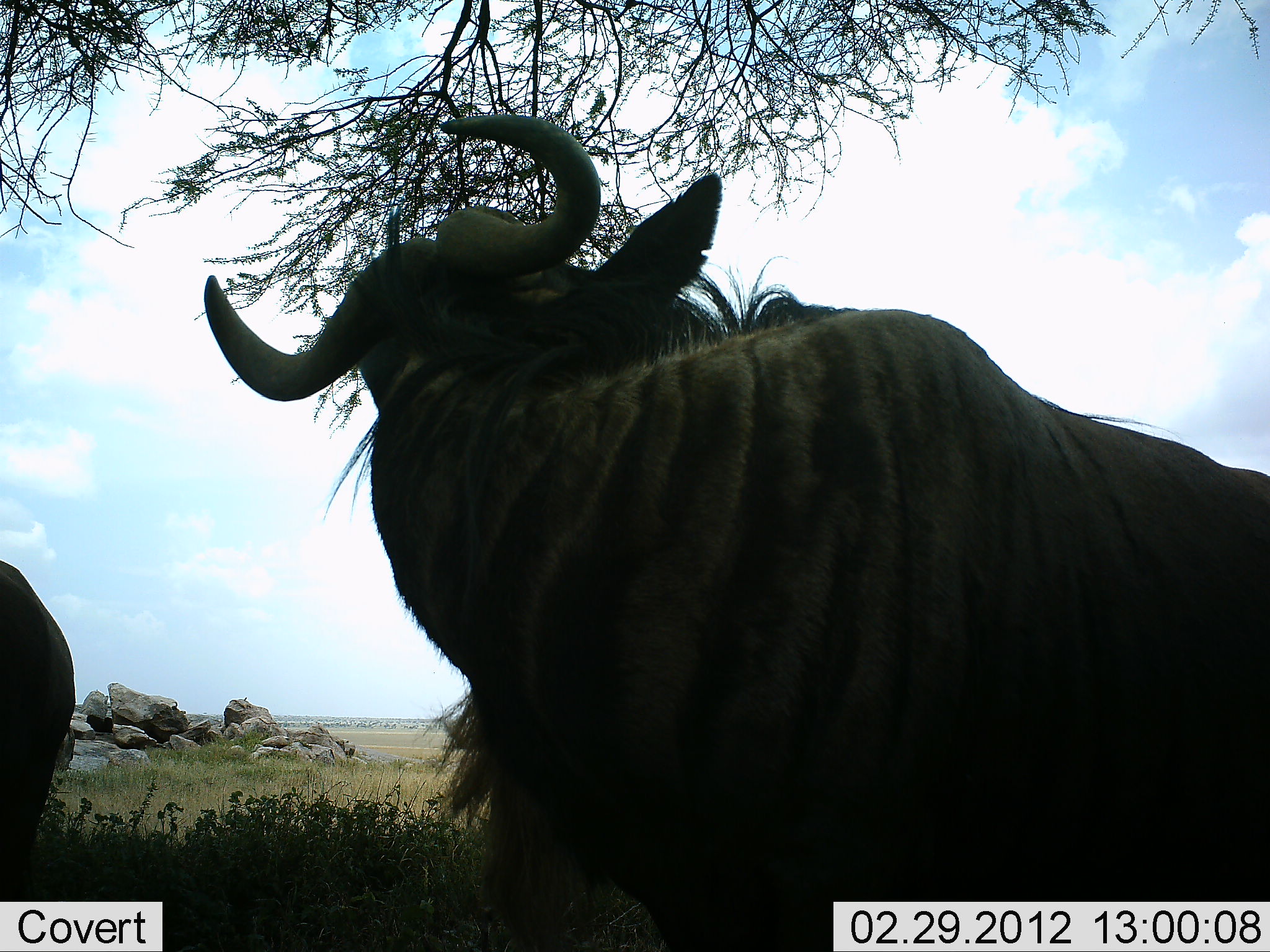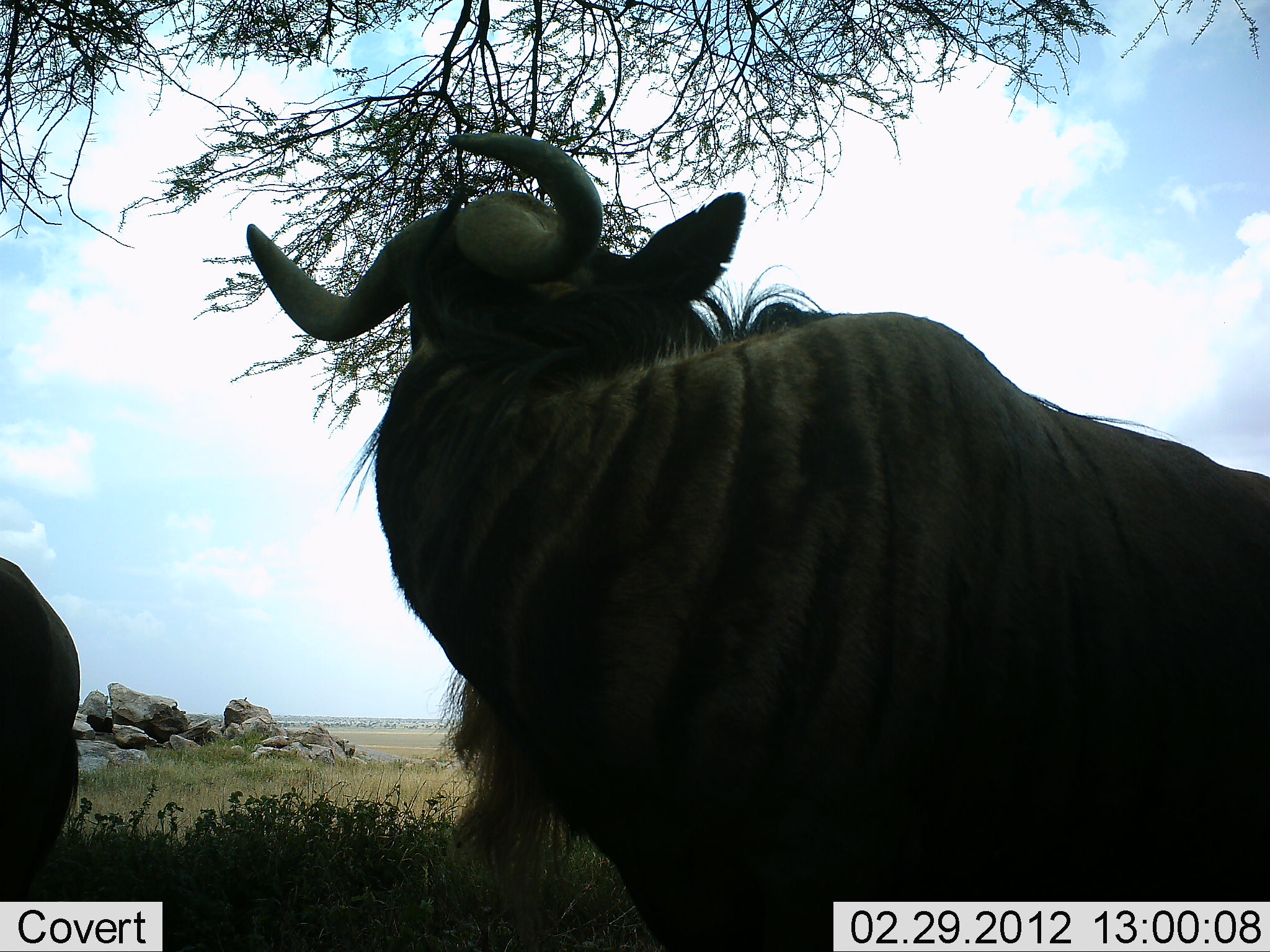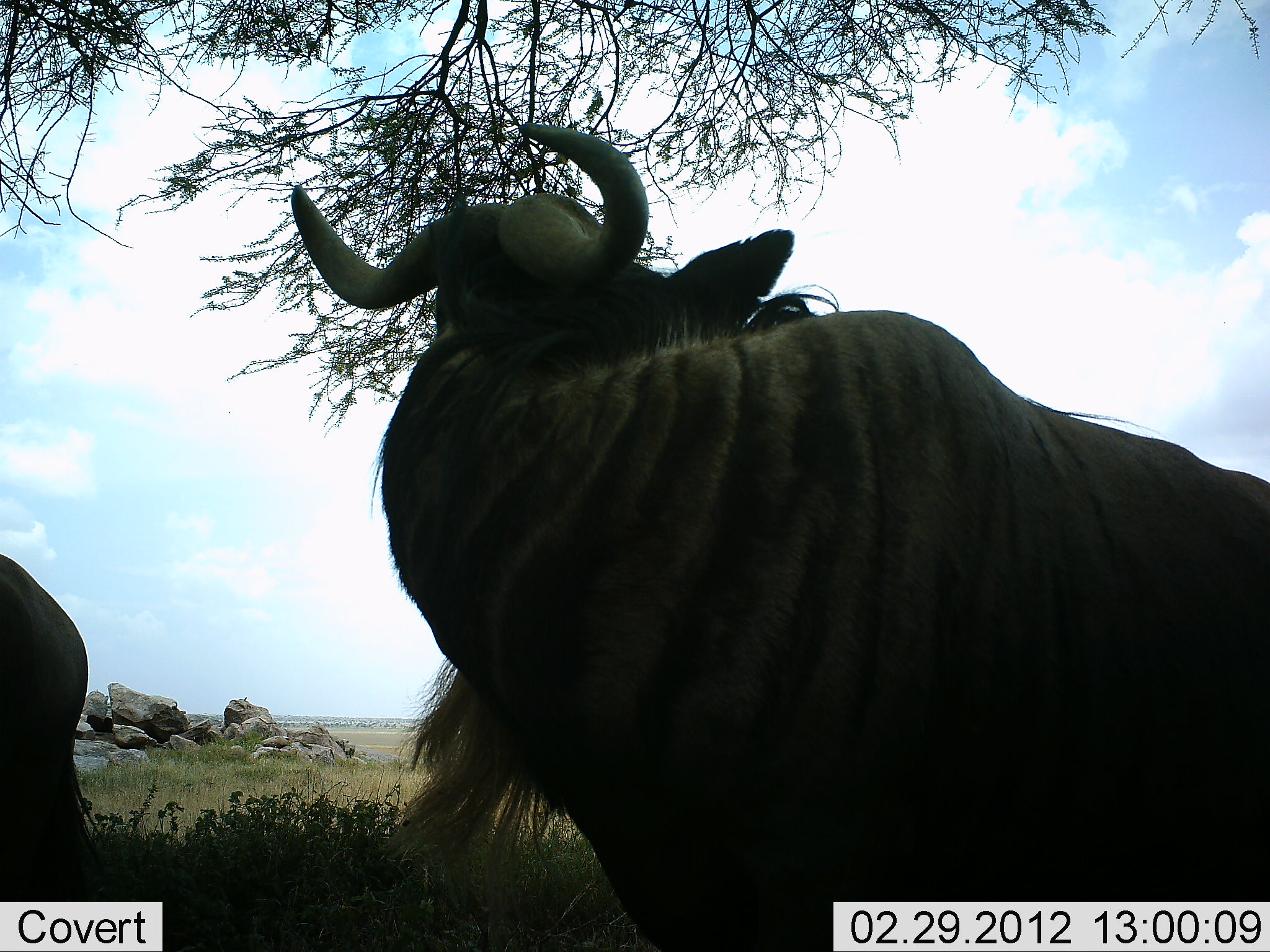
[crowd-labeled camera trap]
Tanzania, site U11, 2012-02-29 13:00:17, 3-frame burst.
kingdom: Animalia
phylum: Chordata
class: Mammalia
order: Artiodactyla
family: Bovidae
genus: Connochaetes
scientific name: Connochaetes taurinus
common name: blue wildebeest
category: wildebeest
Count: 2.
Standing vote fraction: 89%.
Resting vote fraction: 5%.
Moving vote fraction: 0%.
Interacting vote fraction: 5%.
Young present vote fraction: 0%.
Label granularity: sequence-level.